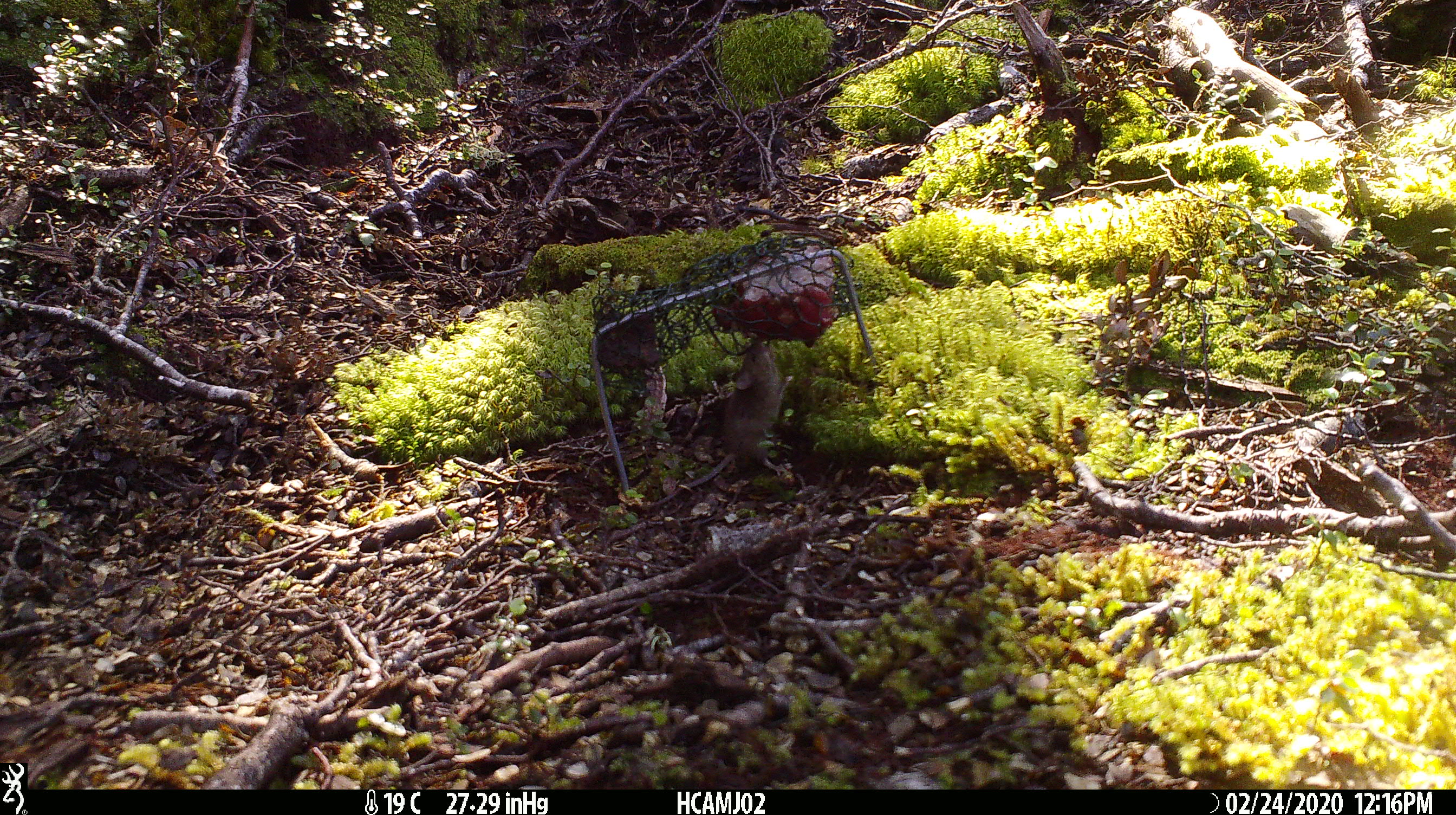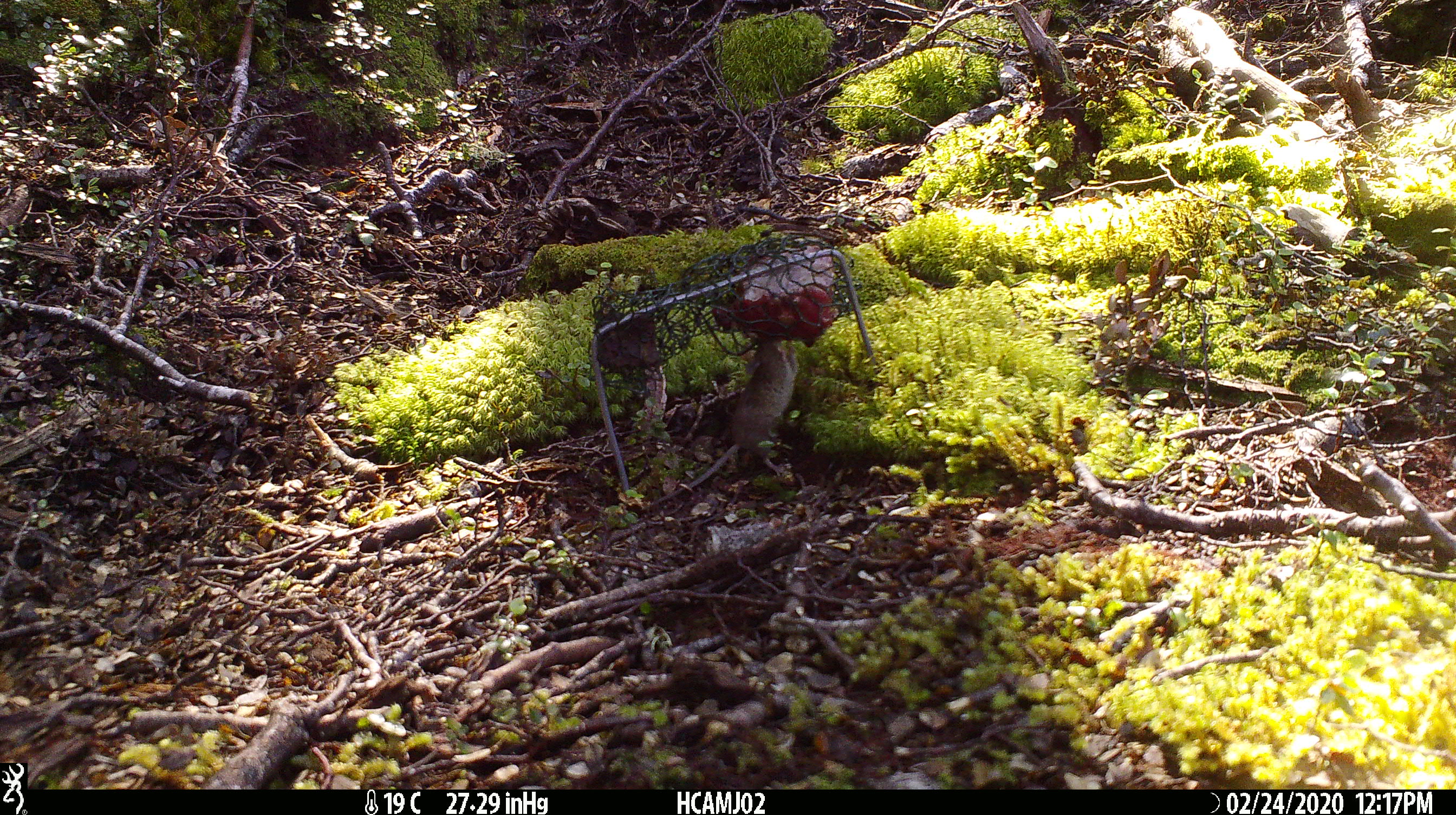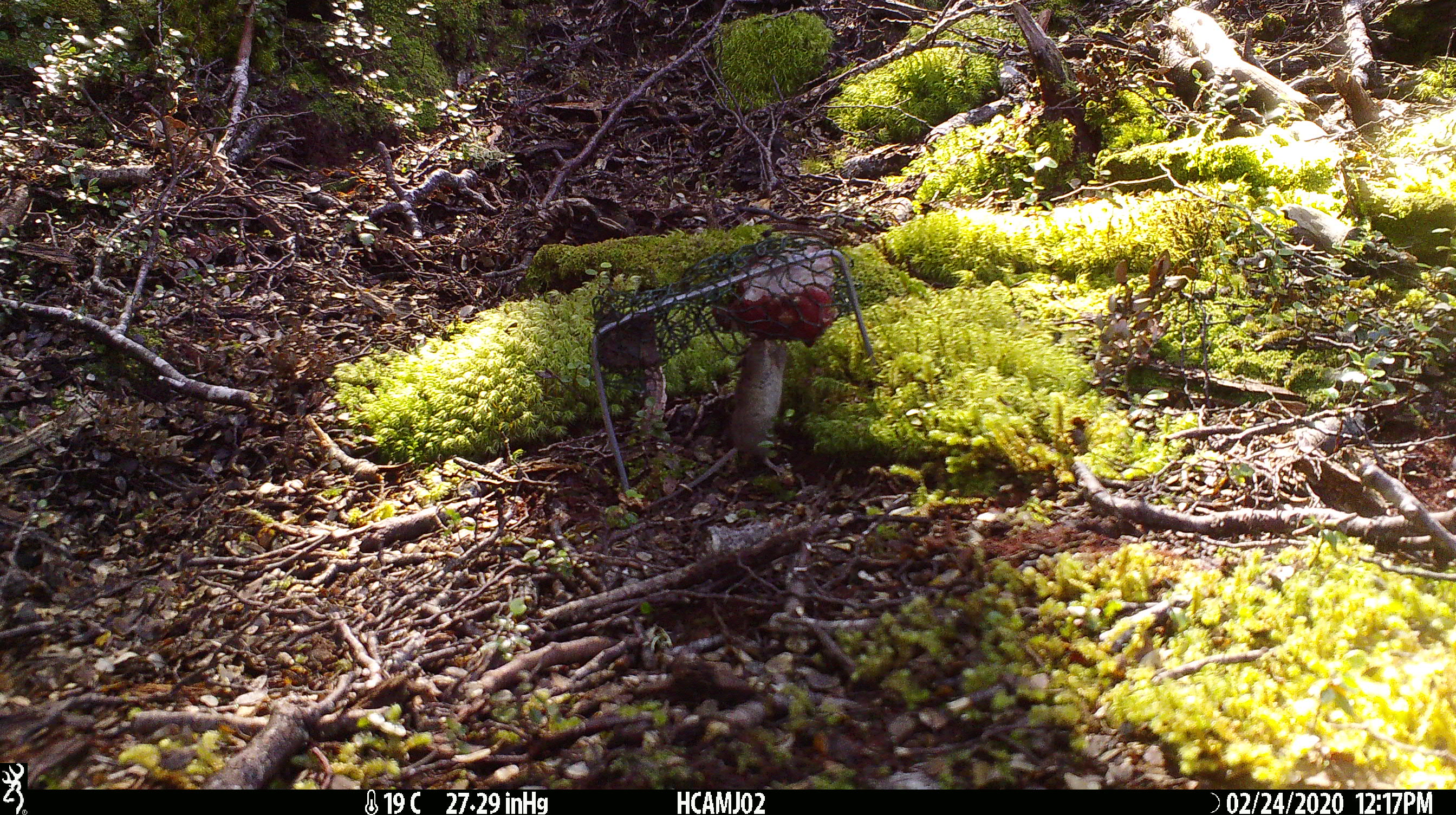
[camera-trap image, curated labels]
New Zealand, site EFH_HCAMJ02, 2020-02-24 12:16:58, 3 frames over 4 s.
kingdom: Animalia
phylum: Chordata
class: Mammalia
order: Rodentia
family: Muridae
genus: Mus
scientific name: Mus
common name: mouse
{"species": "mouse (Mus)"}